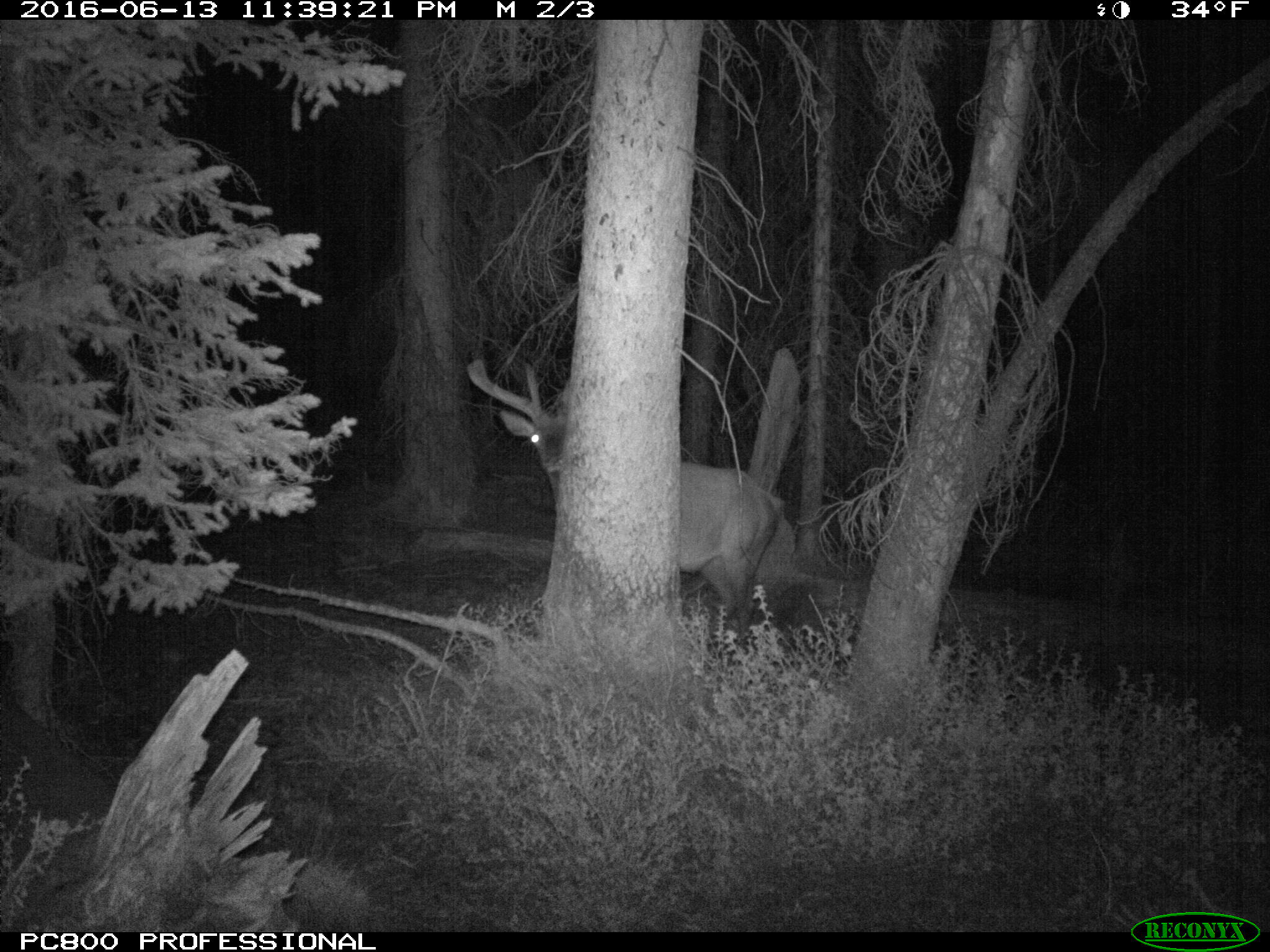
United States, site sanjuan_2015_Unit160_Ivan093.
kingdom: Animalia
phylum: Chordata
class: Mammalia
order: Artiodactyla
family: Cervidae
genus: Cervus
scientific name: Cervus elaphus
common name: red deer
Cervus elaphus (red deer).